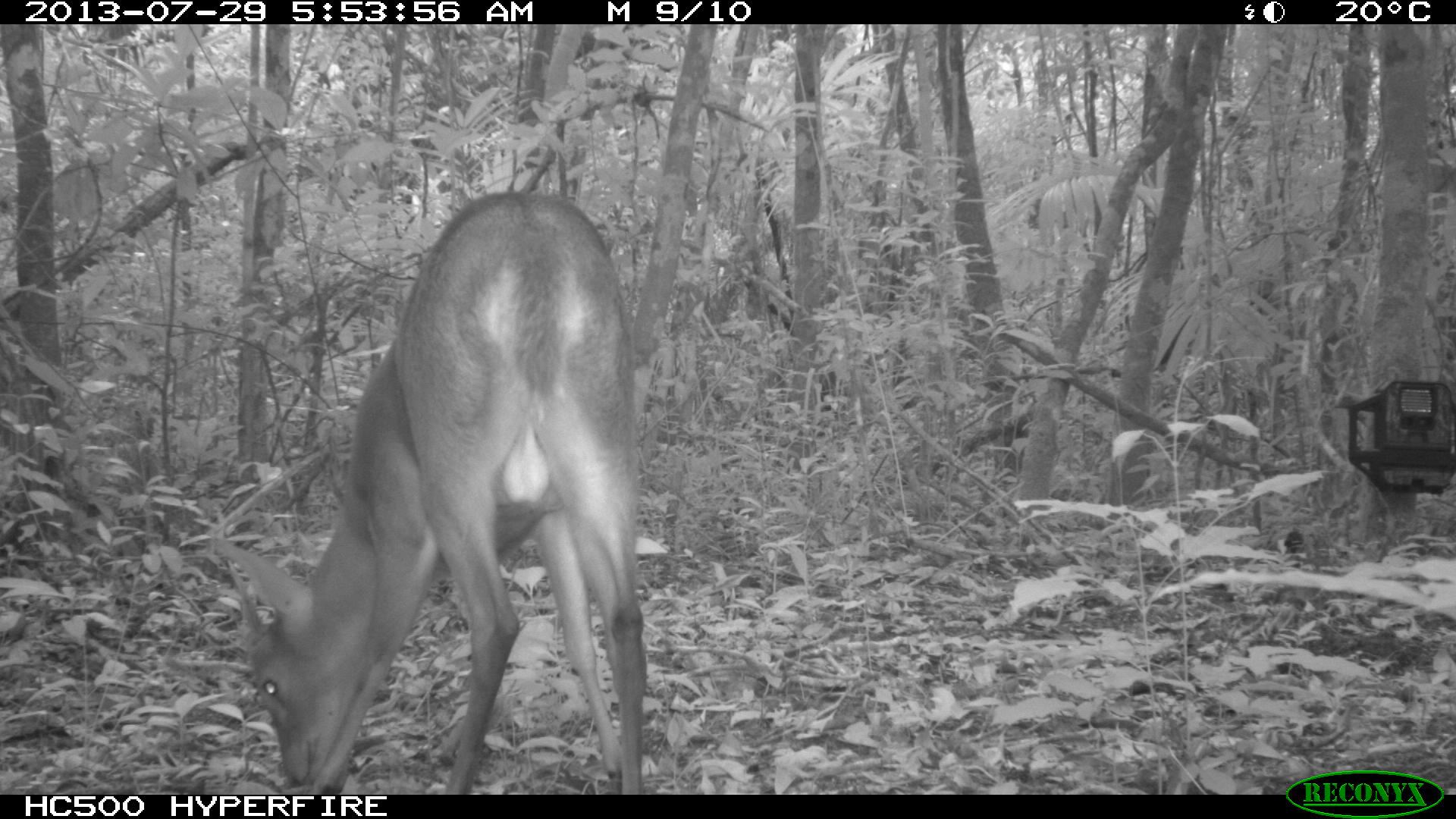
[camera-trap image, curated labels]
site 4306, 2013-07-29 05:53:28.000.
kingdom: Animalia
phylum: Chordata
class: Mammalia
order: Artiodactyla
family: Cervidae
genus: Mazama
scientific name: Mazama temama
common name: central american red brocket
Mazama temama (central american red brocket), count 1, sex male.